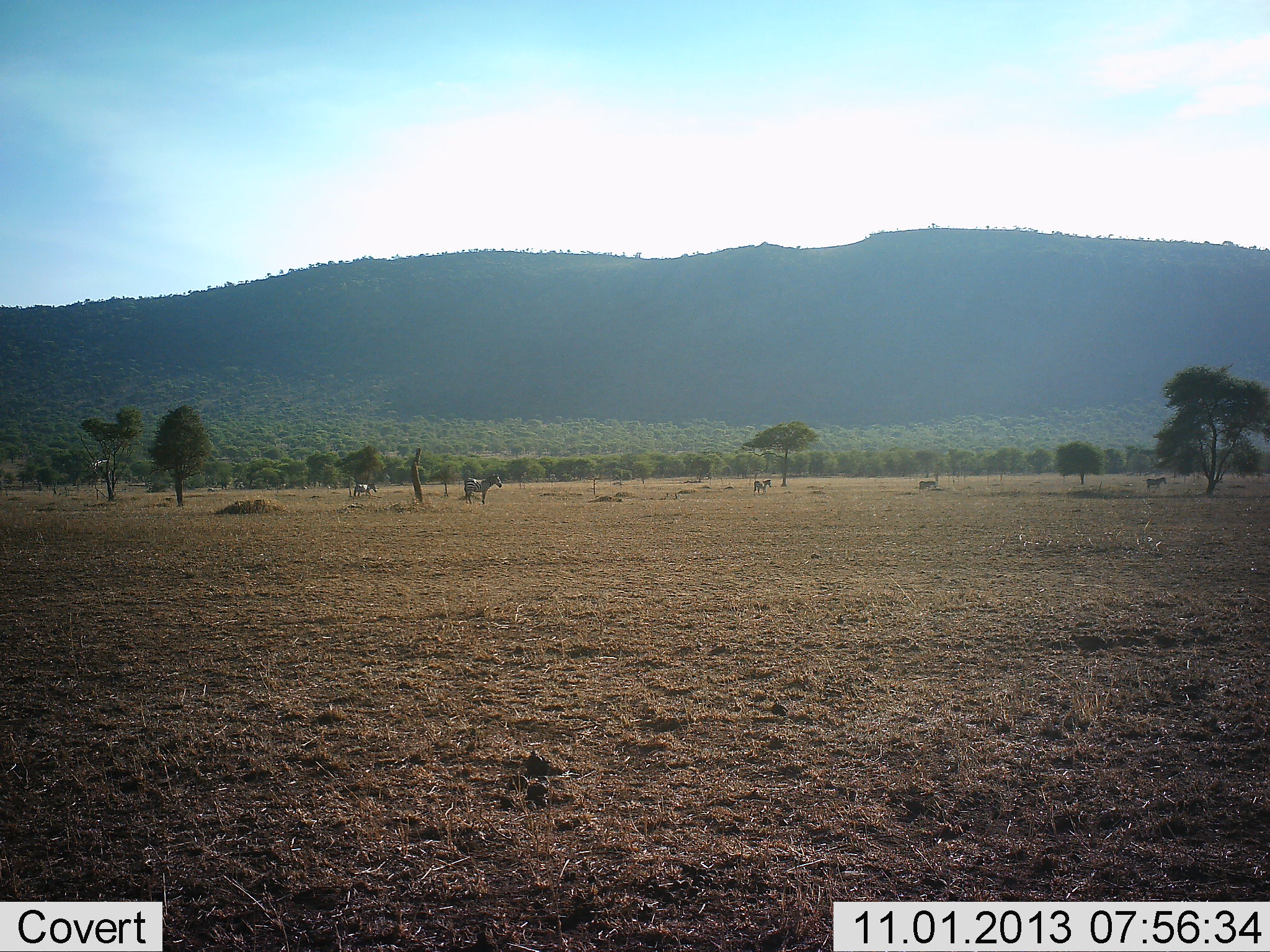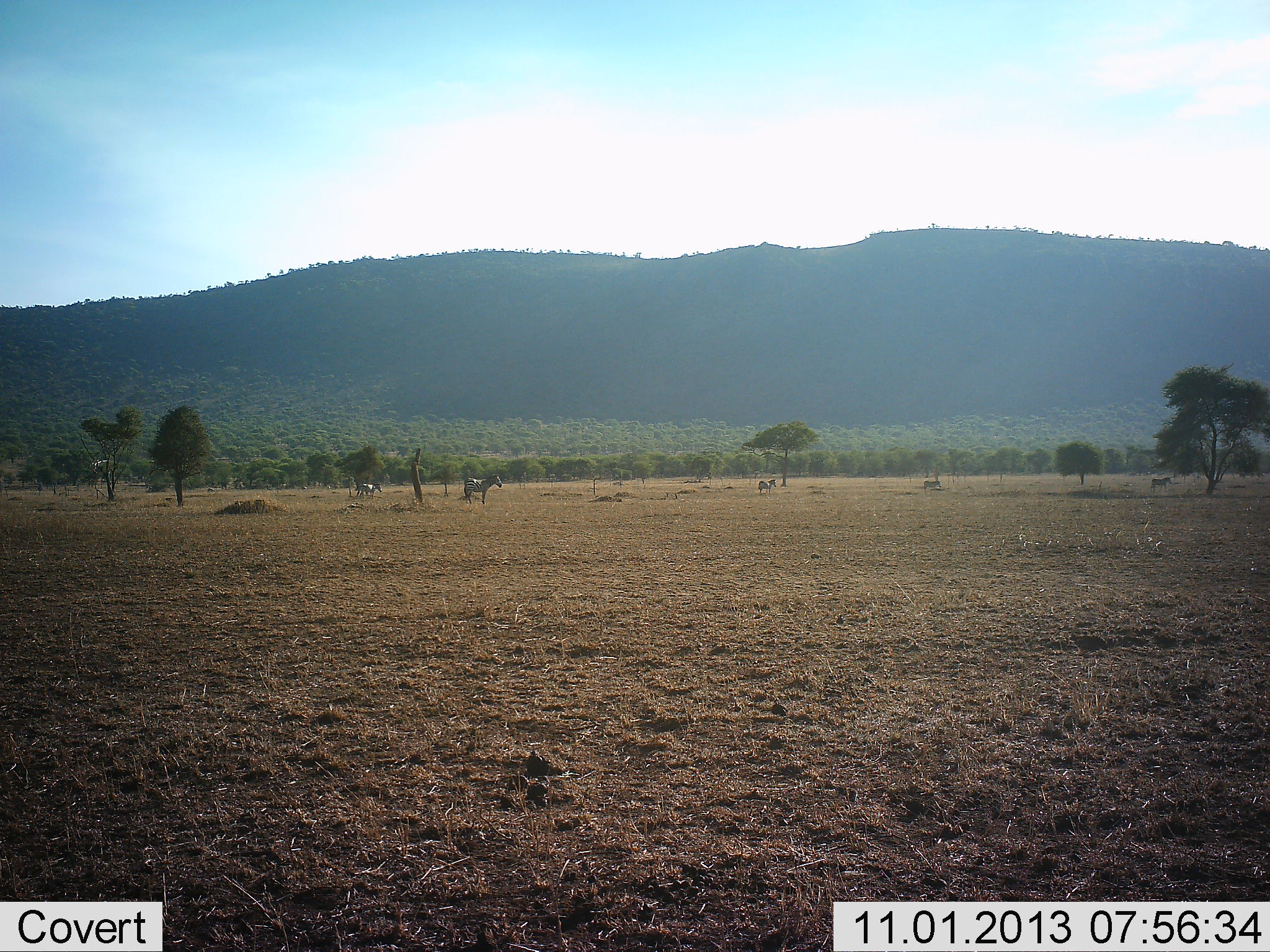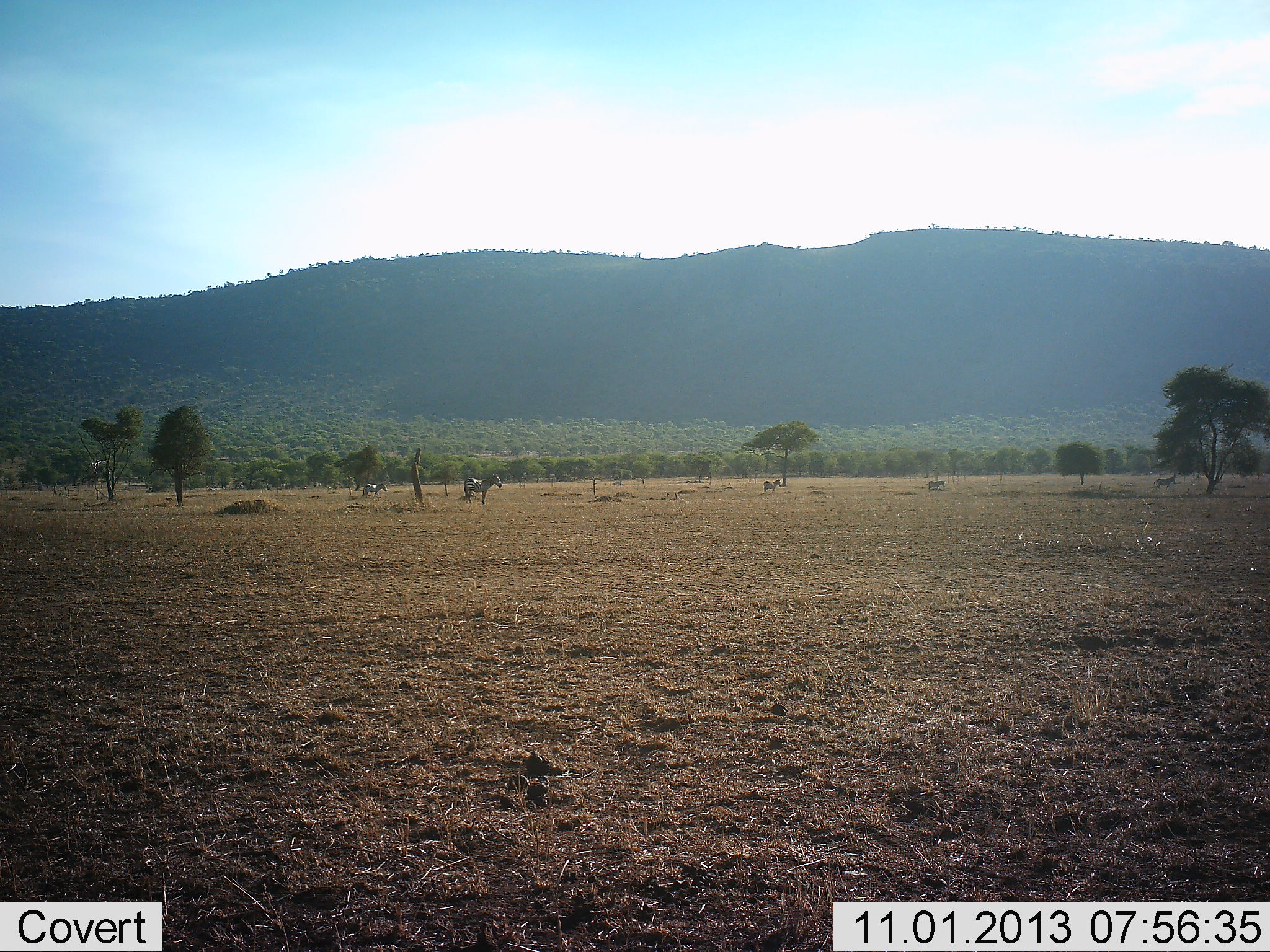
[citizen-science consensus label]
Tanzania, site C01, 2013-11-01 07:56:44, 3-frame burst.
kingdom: Animalia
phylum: Chordata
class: Mammalia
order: Perissodactyla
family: Equidae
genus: Equus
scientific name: Equus quagga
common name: plains zebra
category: zebra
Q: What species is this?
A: Zebra (plains zebra) (Equus quagga).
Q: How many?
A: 5.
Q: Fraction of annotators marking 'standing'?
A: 60%.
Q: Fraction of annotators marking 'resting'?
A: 10%.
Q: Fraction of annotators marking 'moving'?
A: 70%.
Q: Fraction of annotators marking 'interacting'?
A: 0%.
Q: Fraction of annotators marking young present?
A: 10%.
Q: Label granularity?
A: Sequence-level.